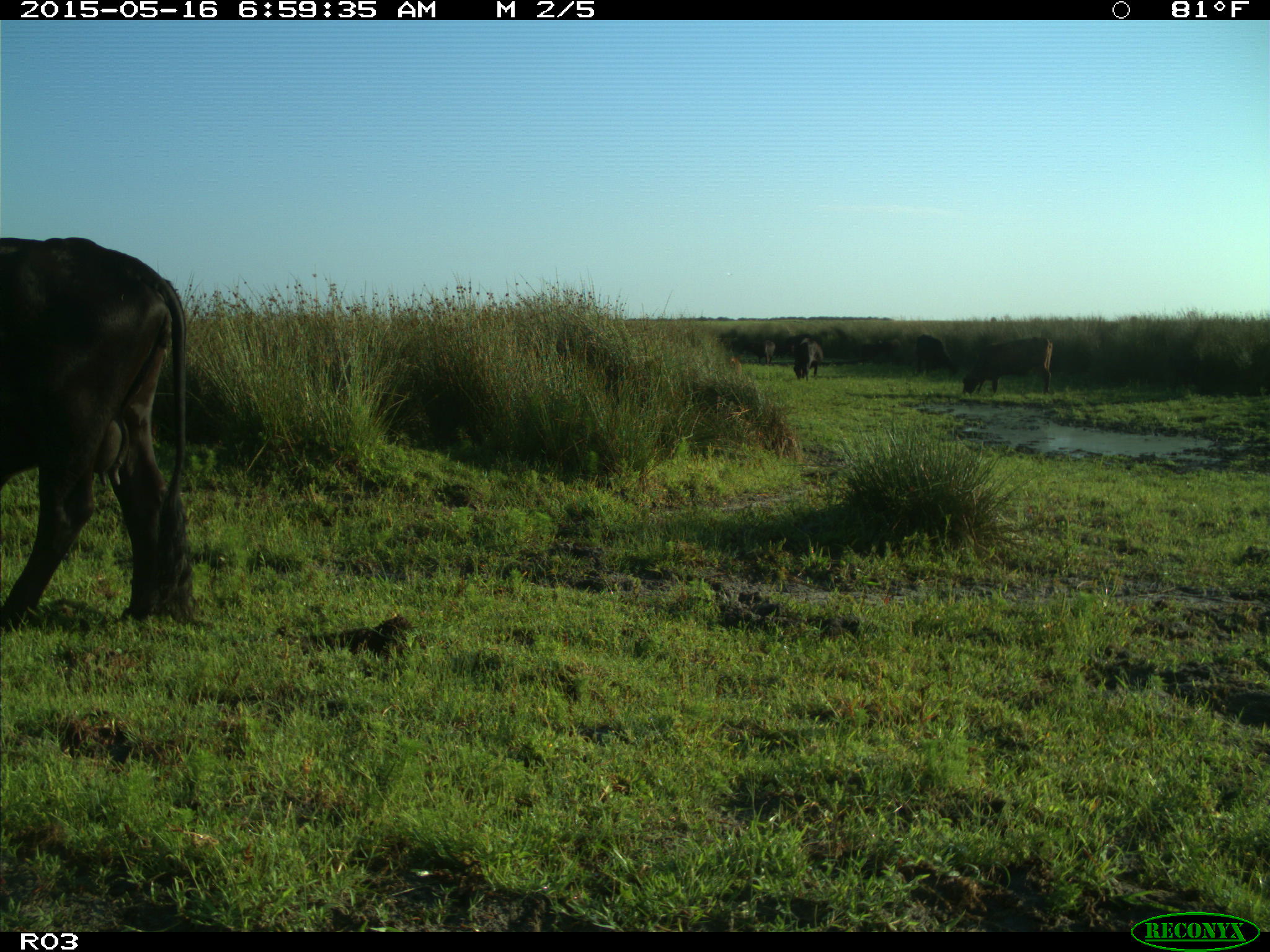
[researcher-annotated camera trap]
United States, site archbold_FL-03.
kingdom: Animalia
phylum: Chordata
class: Mammalia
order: Artiodactyla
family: Bovidae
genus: Bos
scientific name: Bos taurus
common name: domestic cow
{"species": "Bos taurus (domestic cow)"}